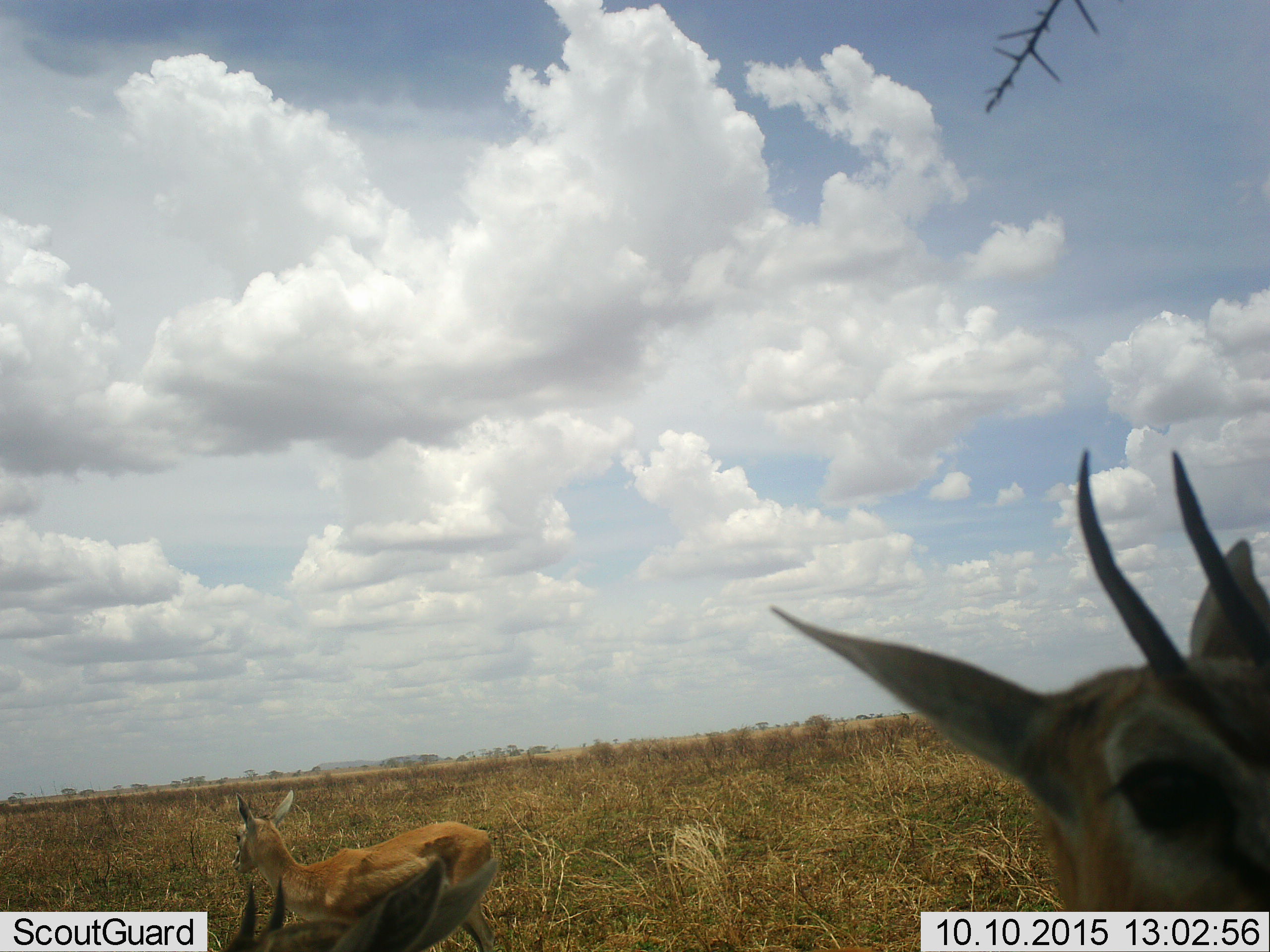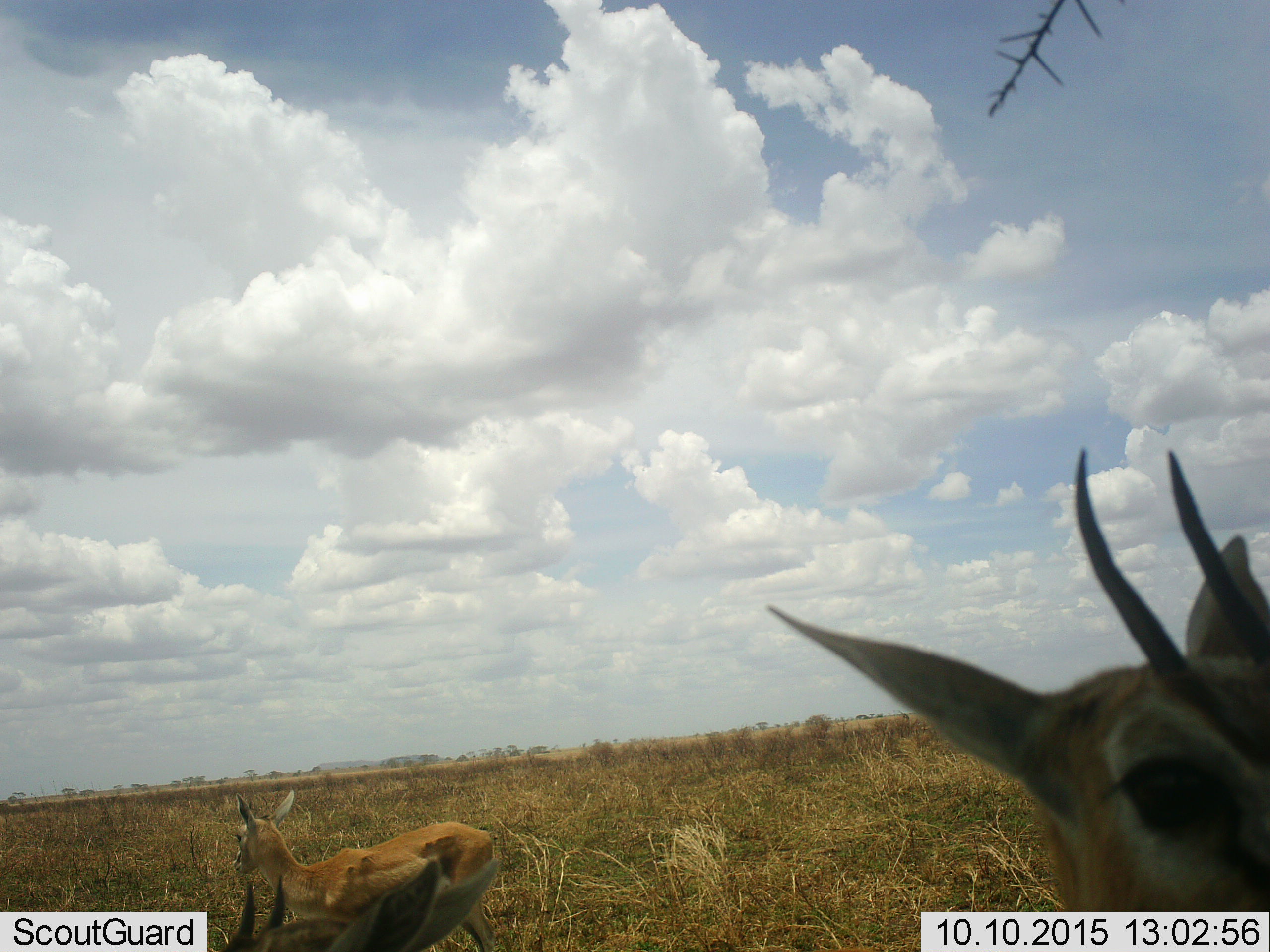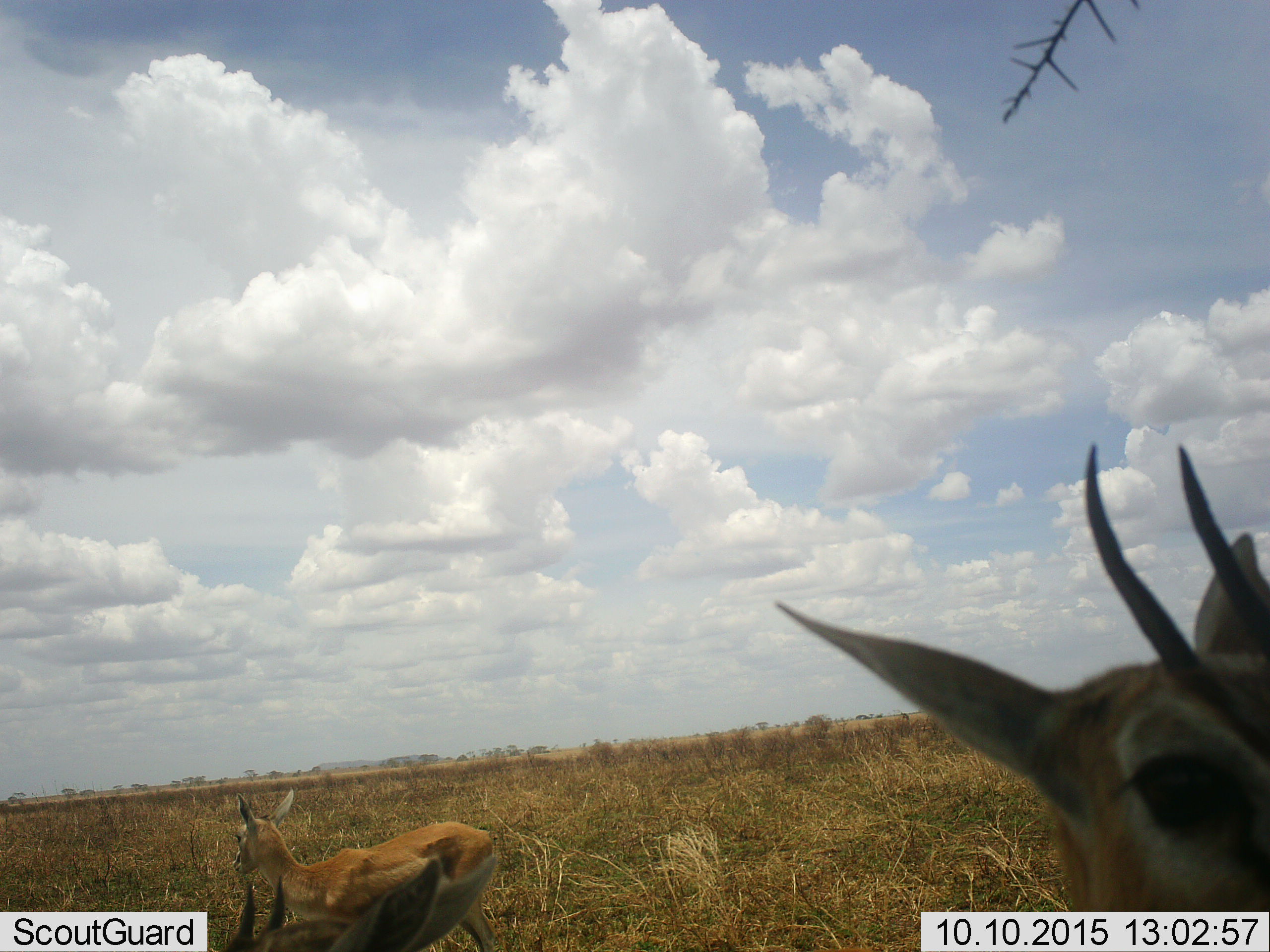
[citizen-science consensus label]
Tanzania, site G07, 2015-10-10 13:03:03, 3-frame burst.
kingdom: Animalia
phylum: Chordata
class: Mammalia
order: Artiodactyla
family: Bovidae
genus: Eudorcas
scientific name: Eudorcas thomsonii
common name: thomson's gazelle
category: gazellethomsons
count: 3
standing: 89%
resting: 22%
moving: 11%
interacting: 11%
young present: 22%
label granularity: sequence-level